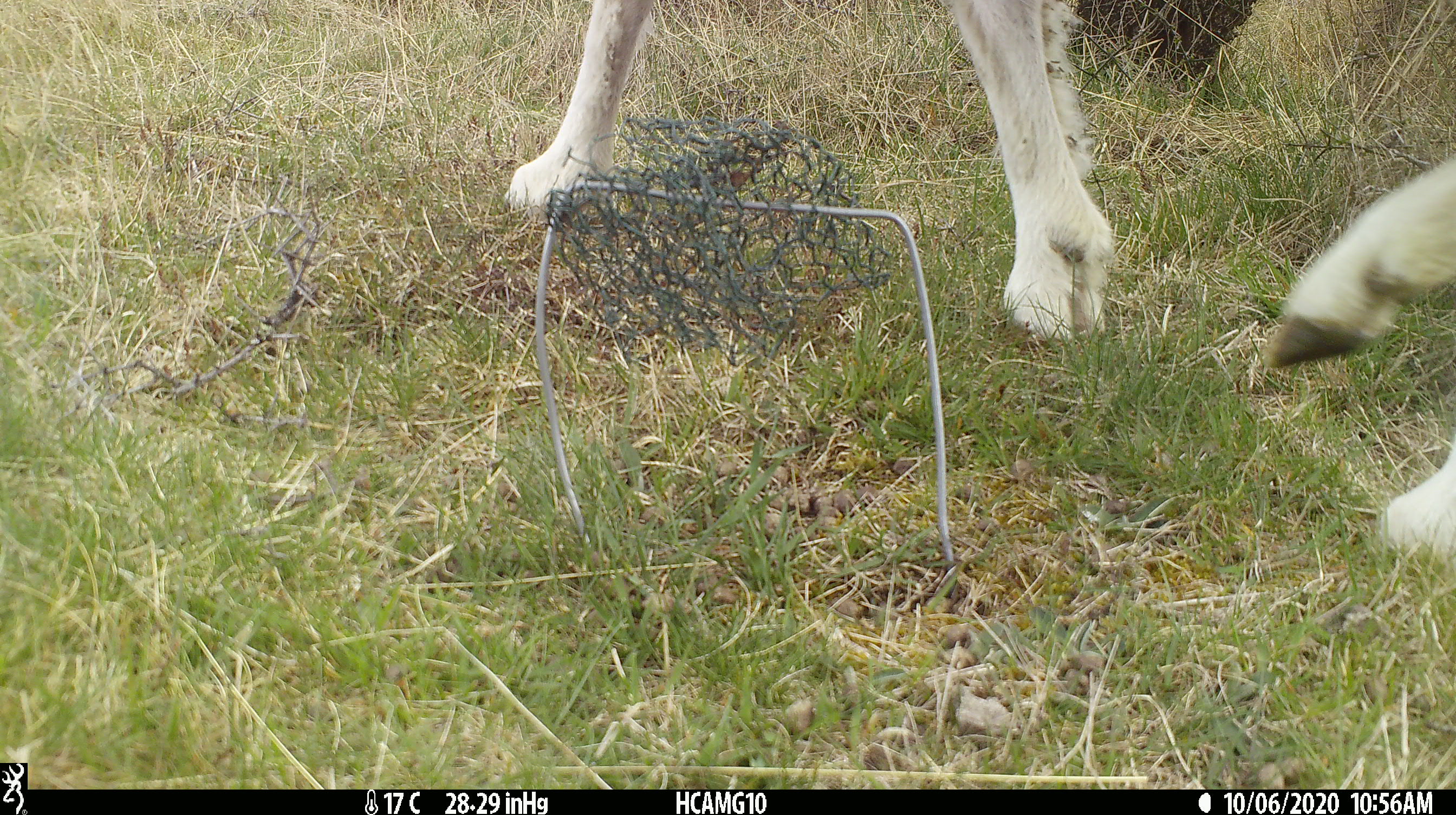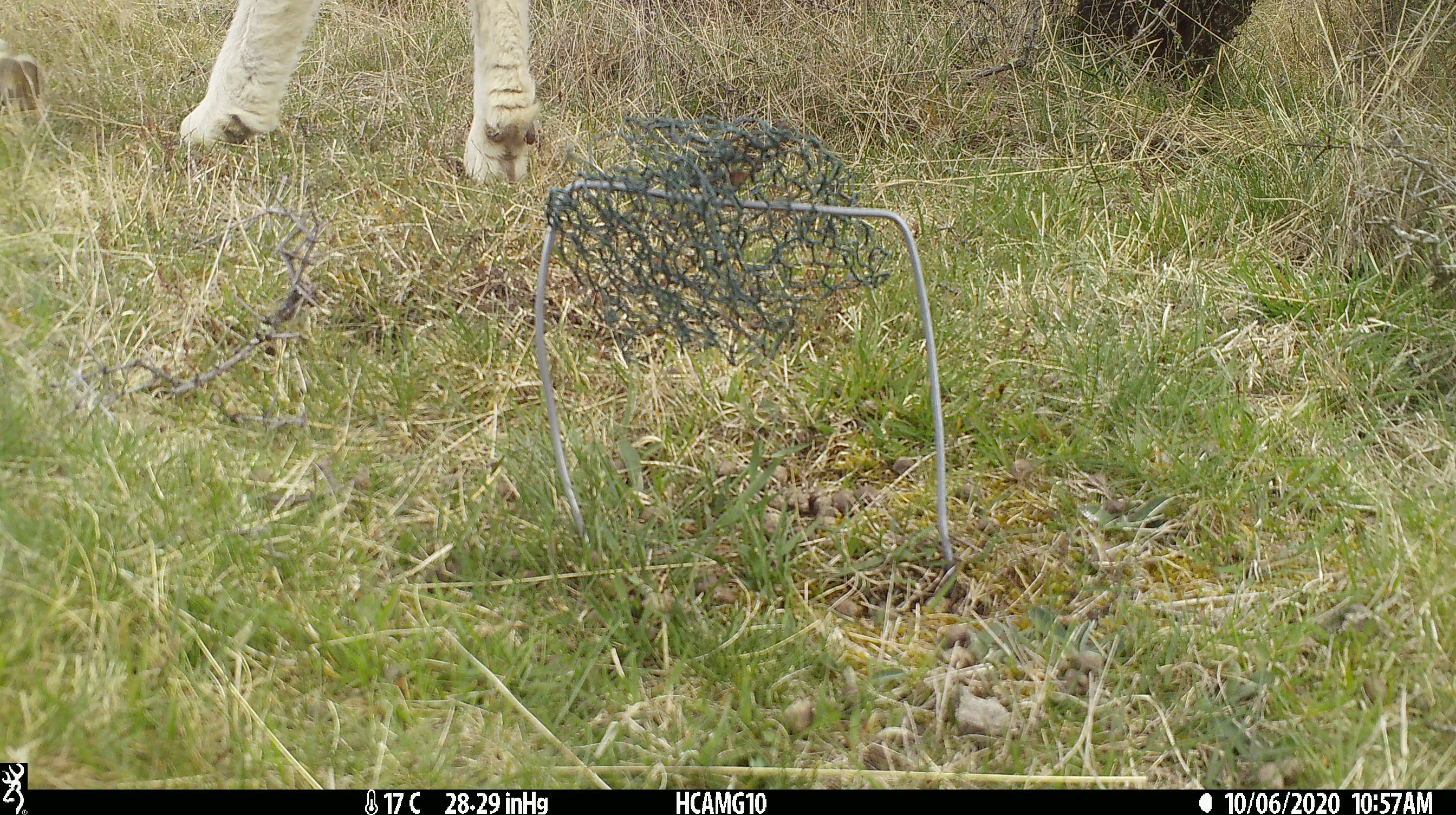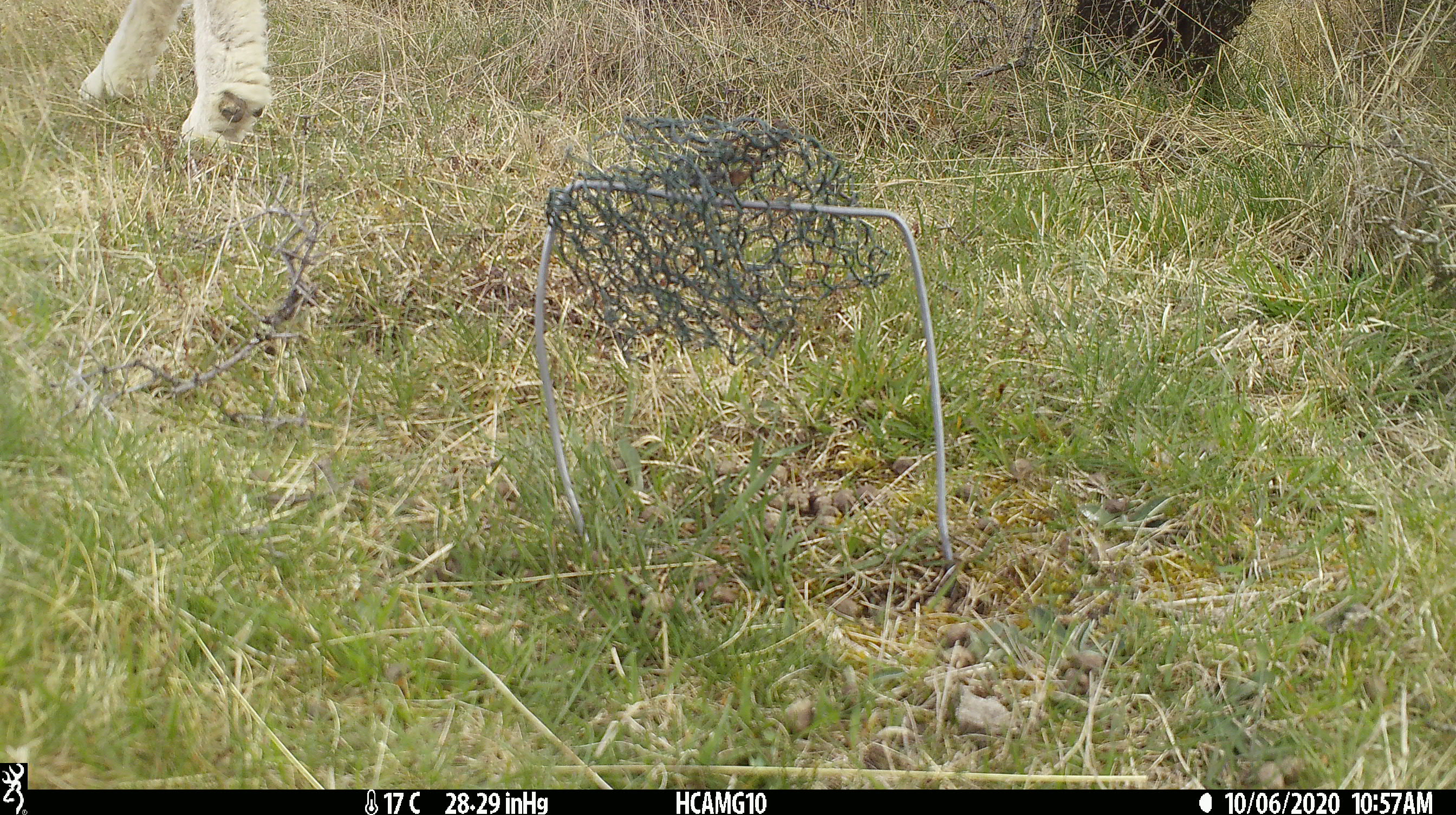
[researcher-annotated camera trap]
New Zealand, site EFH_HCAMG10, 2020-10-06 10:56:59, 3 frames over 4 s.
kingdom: Animalia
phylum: Chordata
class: Mammalia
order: Artiodactyla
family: Bovidae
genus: Ovis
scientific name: Ovis aries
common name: domestic sheep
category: sheep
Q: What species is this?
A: Sheep (domestic sheep) (Ovis aries).